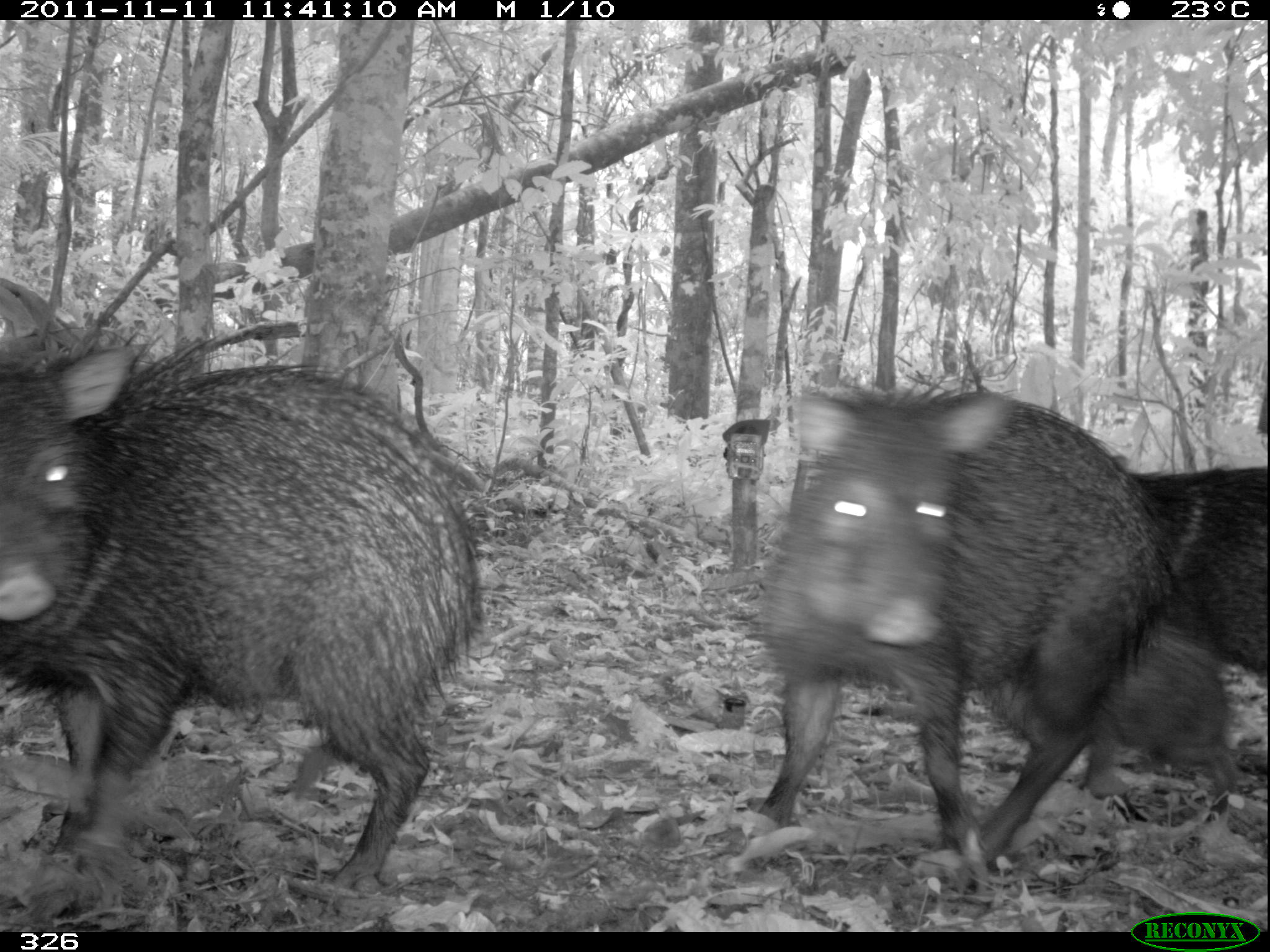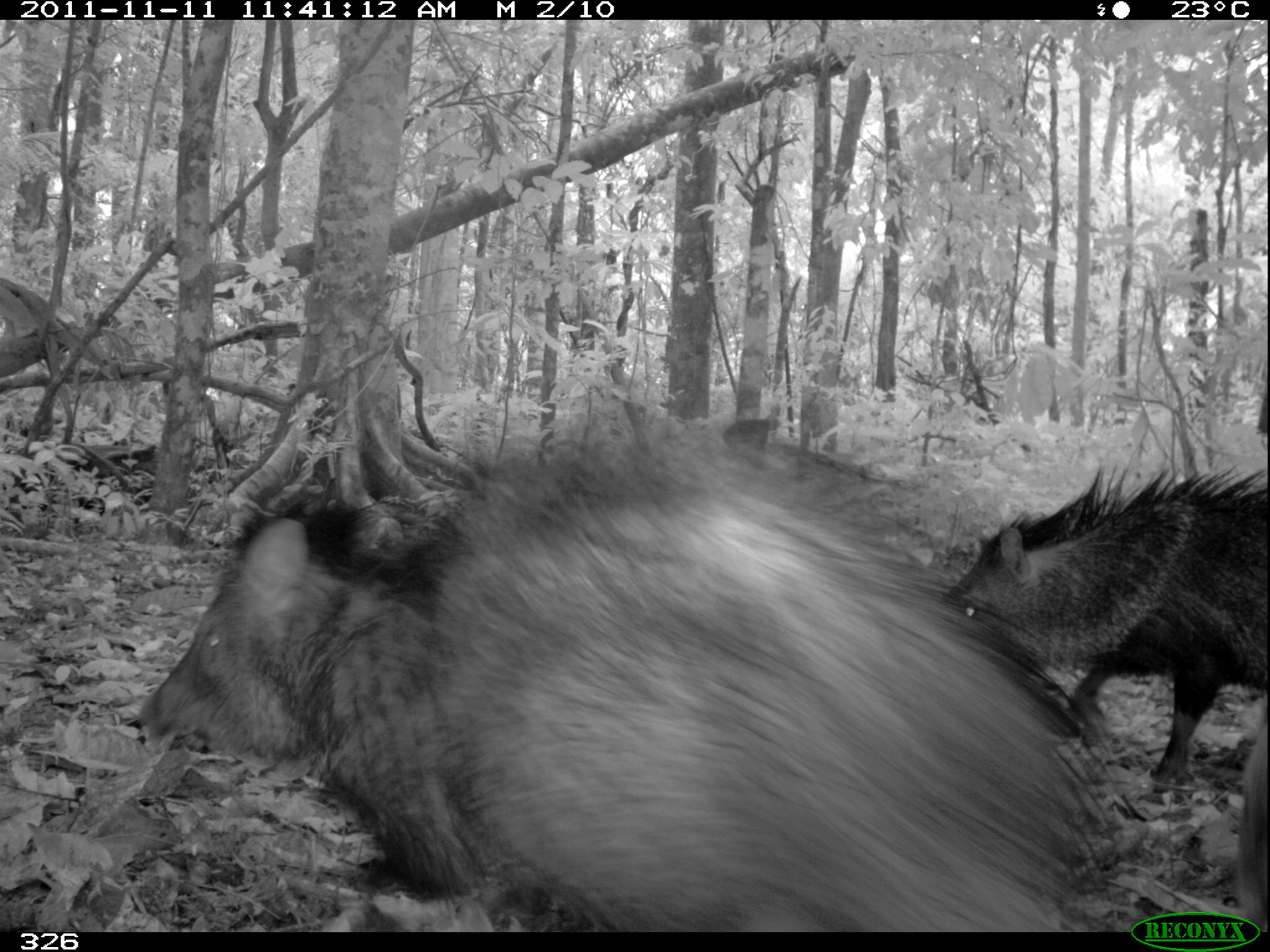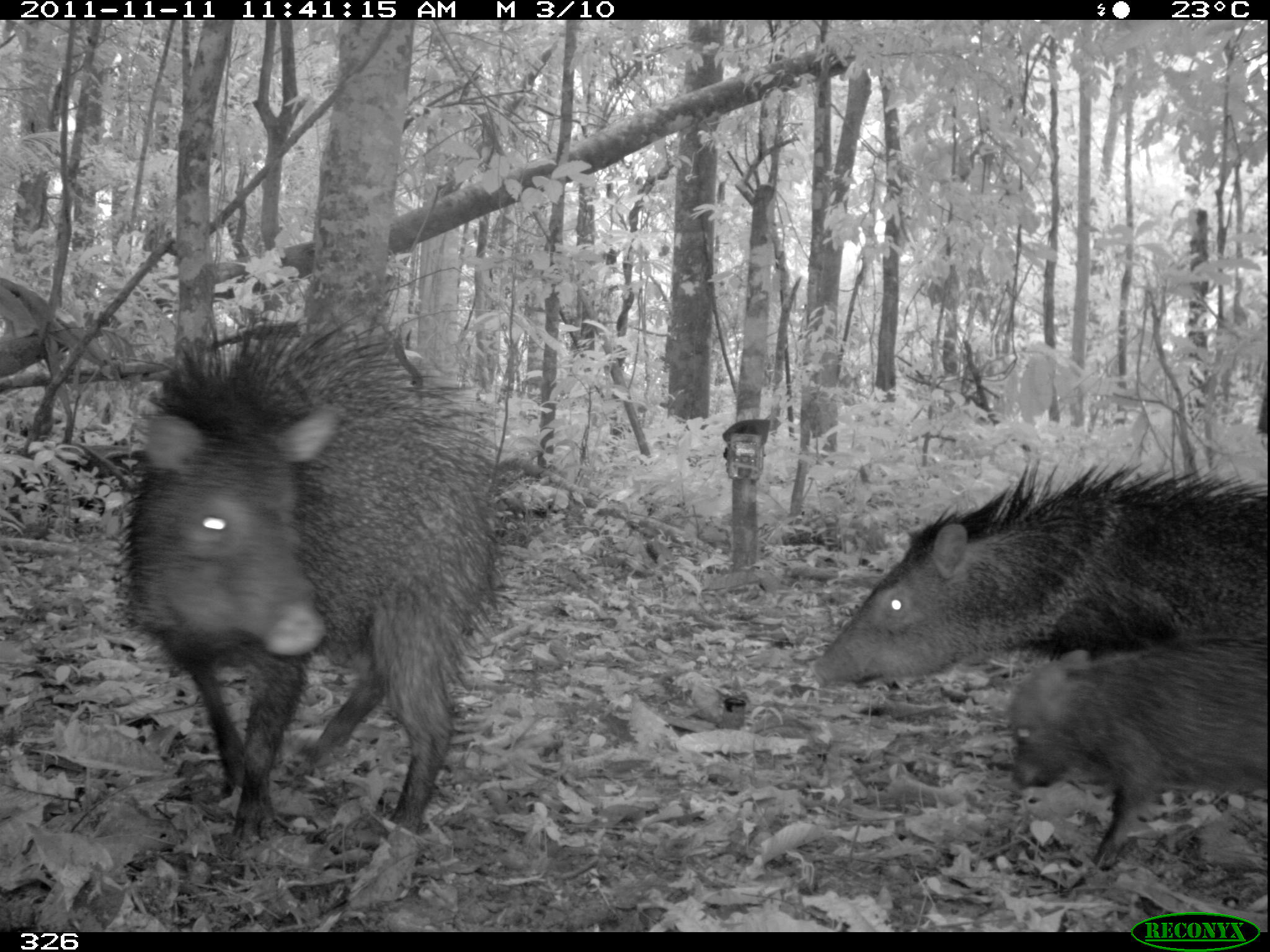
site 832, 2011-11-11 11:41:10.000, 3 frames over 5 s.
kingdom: Animalia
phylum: Chordata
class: Mammalia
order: Artiodactyla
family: Tayassuidae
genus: Pecari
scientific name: Pecari tajacu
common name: collared peccary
Pecari tajacu (collared peccary).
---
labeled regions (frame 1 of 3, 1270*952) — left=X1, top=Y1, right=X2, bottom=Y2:
pecari tajacu: left=0, top=314, right=490, bottom=895; left=735, top=363, right=1170, bottom=877; left=1081, top=464, right=1269, bottom=796; left=1071, top=614, right=1240, bottom=797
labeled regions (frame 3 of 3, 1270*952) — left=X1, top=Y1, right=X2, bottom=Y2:
pecari tajacu: left=110, top=312, right=500, bottom=863; left=811, top=456, right=1264, bottom=688; left=1004, top=645, right=1269, bottom=866